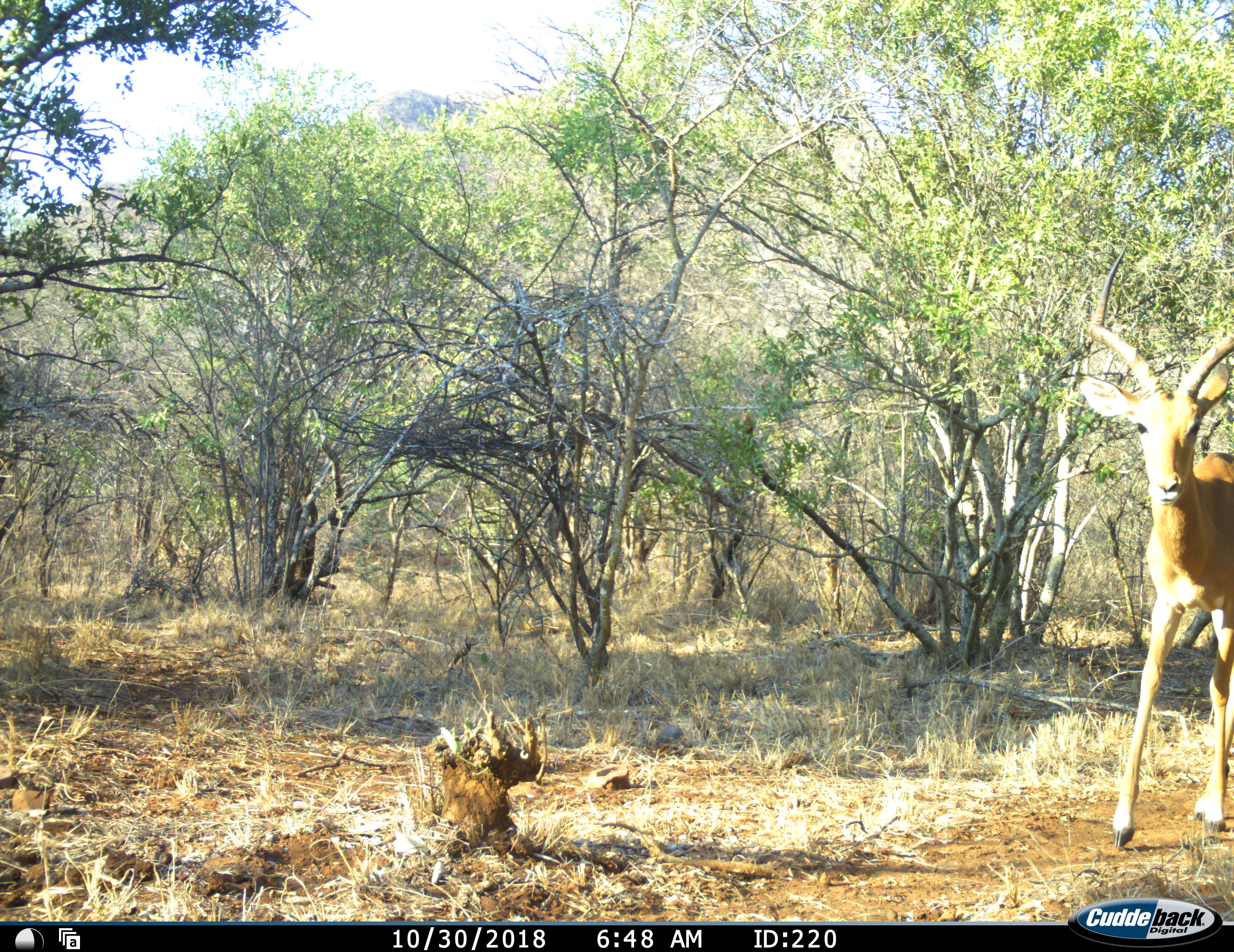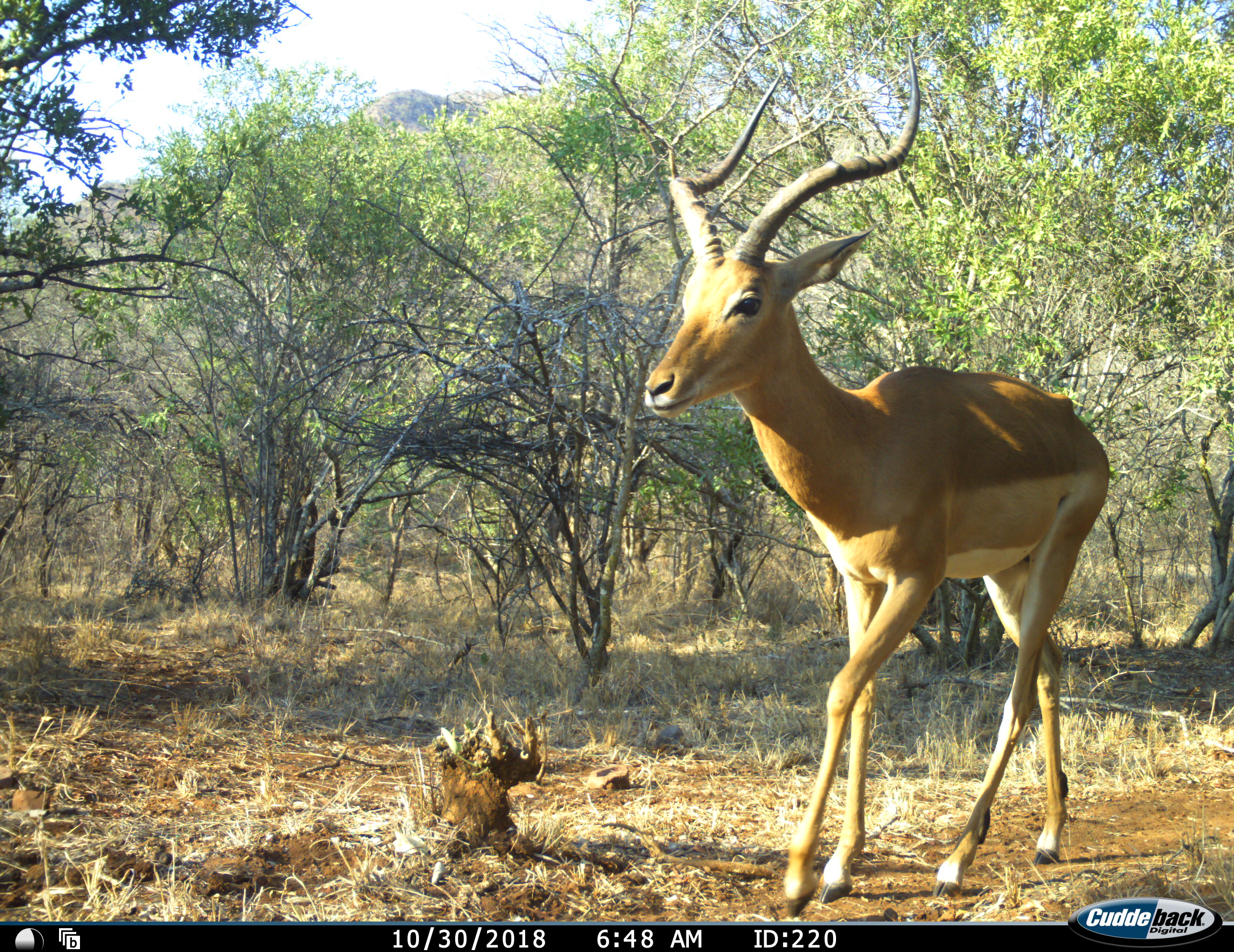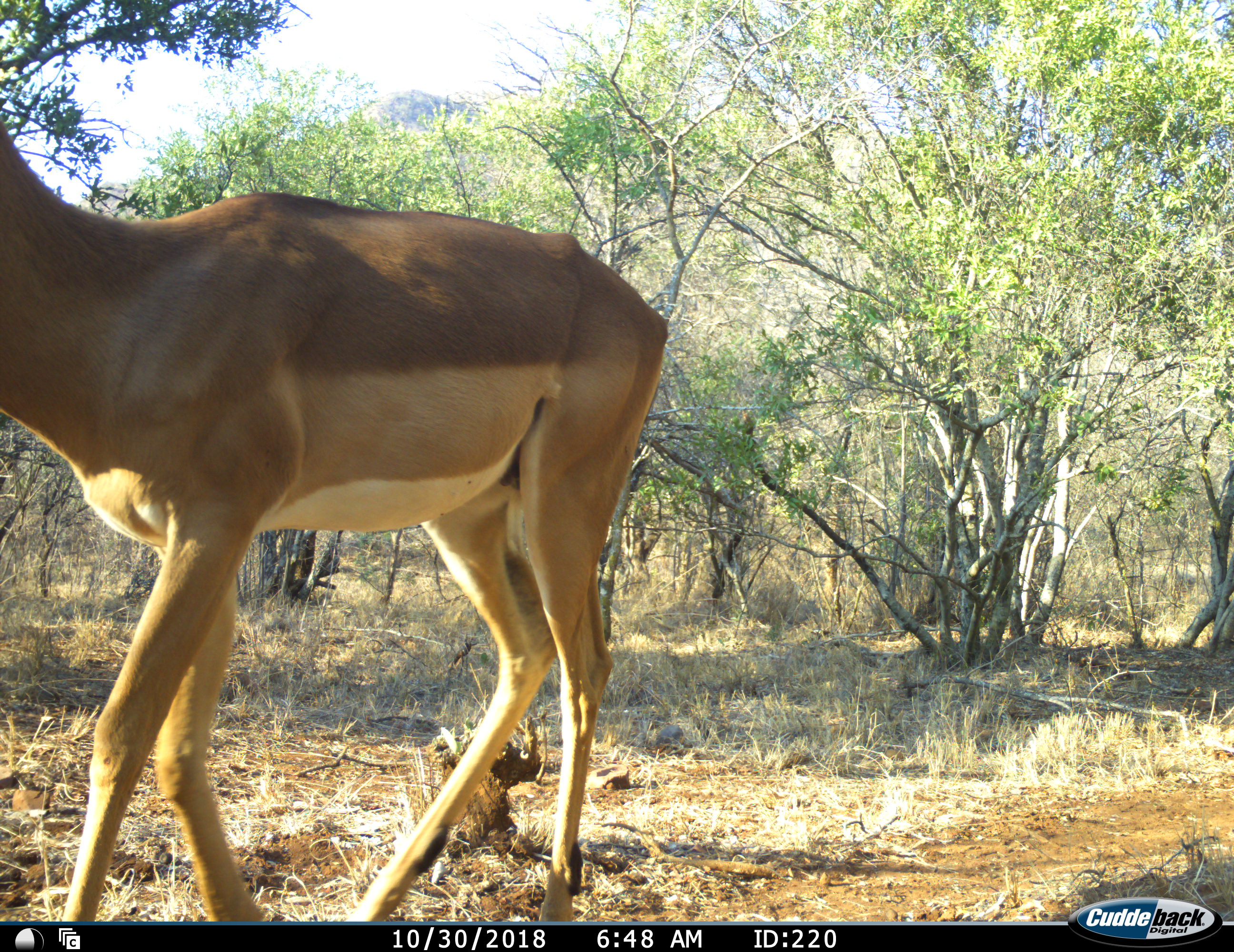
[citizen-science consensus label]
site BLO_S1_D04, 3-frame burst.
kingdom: Animalia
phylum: Chordata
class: Mammalia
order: Artiodactyla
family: Bovidae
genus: Aepyceros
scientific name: Aepyceros melampus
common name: impala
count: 1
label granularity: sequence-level